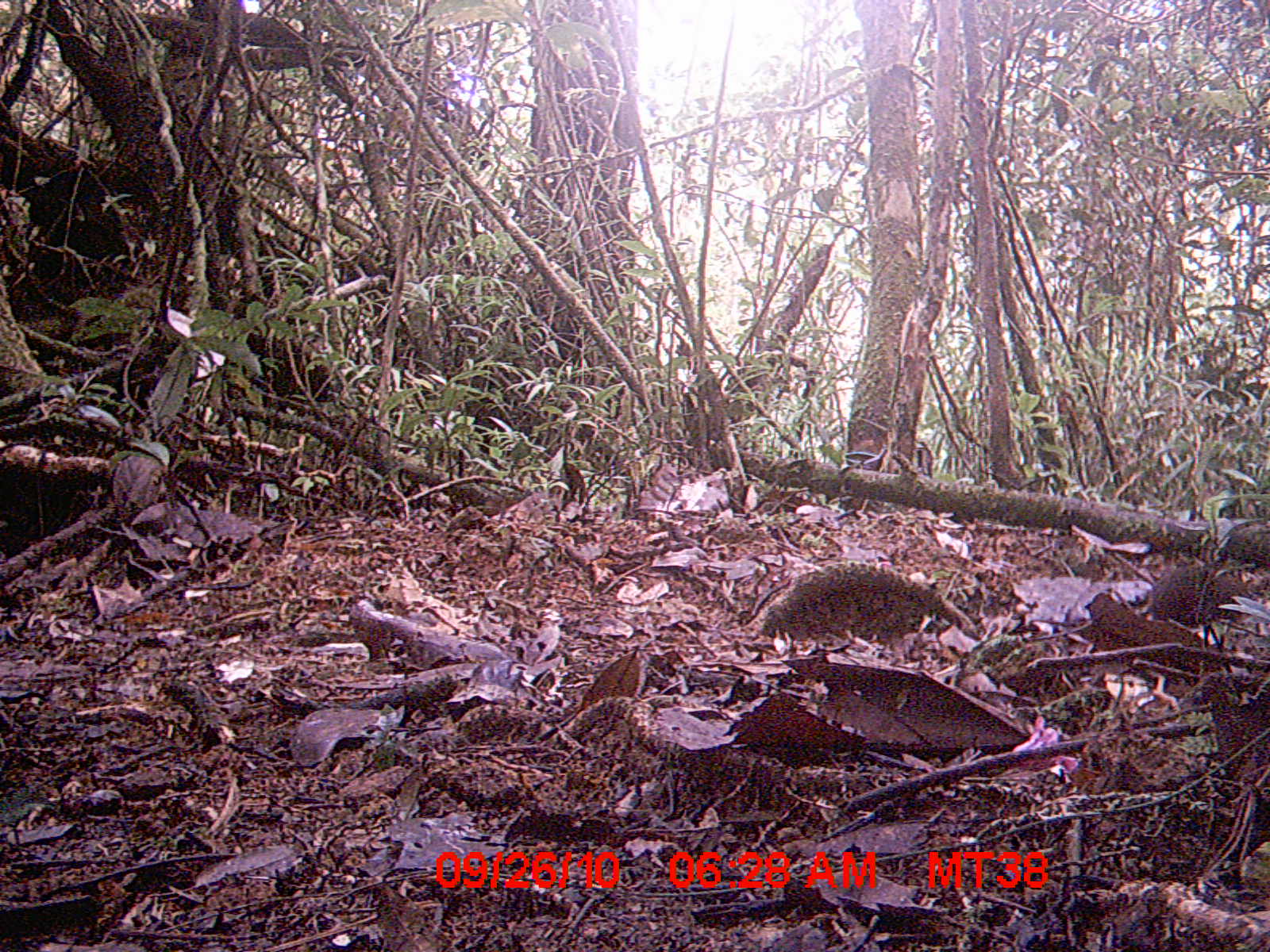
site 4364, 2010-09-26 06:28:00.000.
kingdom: Animalia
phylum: Chordata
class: Mammalia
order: Rodentia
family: Muridae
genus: Rattus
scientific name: Rattus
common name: rodent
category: unknown rat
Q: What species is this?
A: Unknown rat (rodent) (Rattus).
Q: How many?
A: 1.